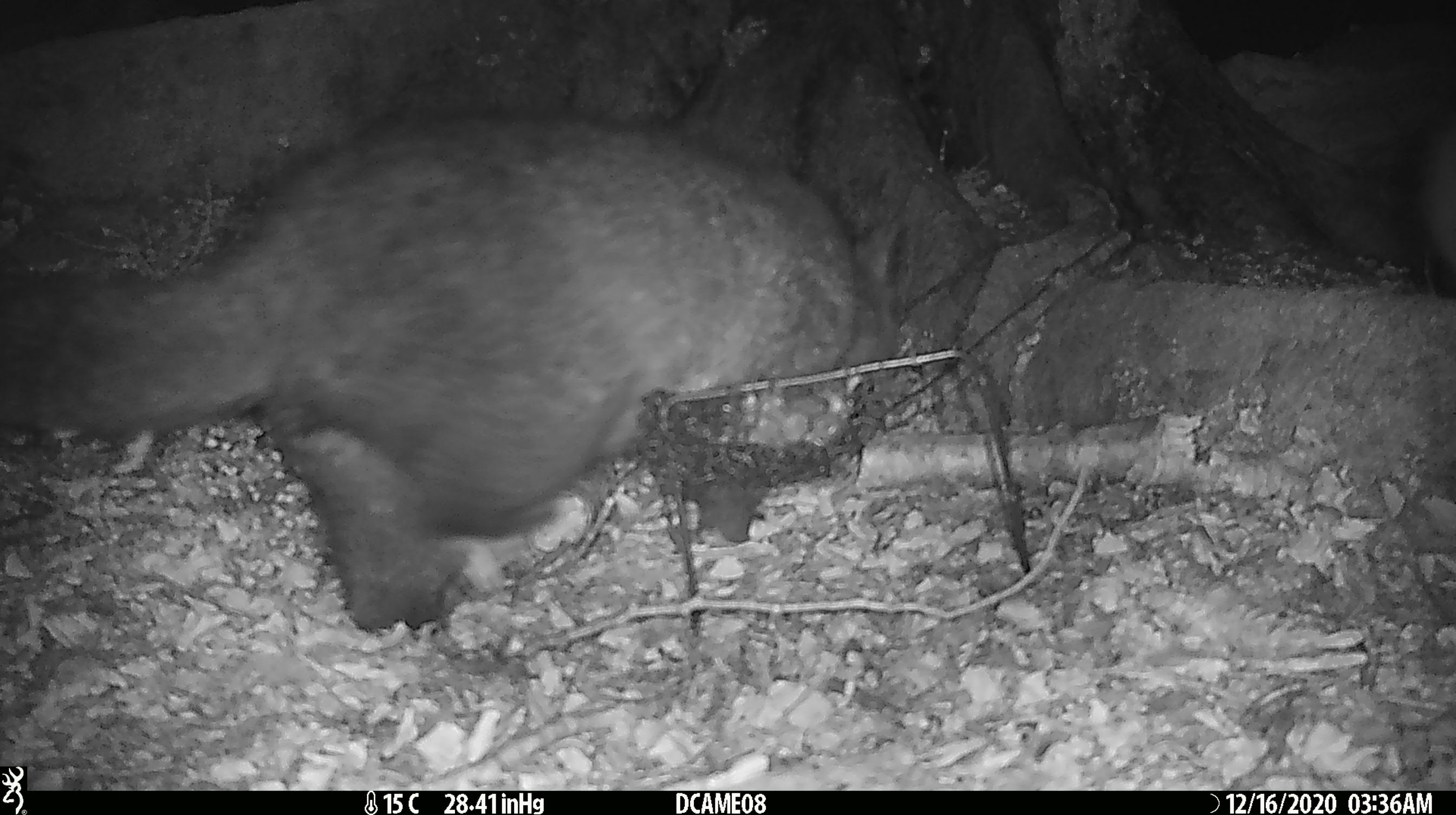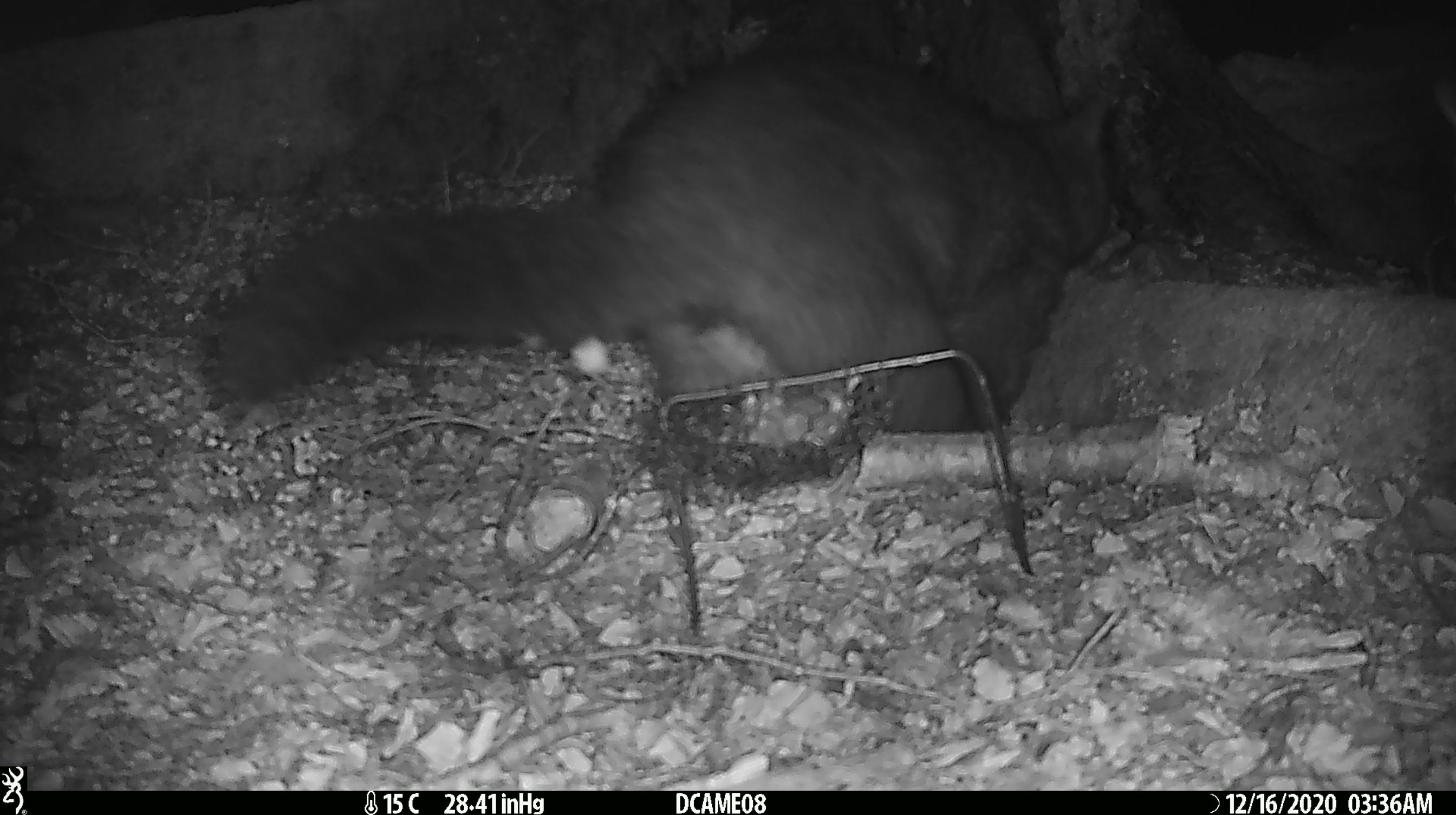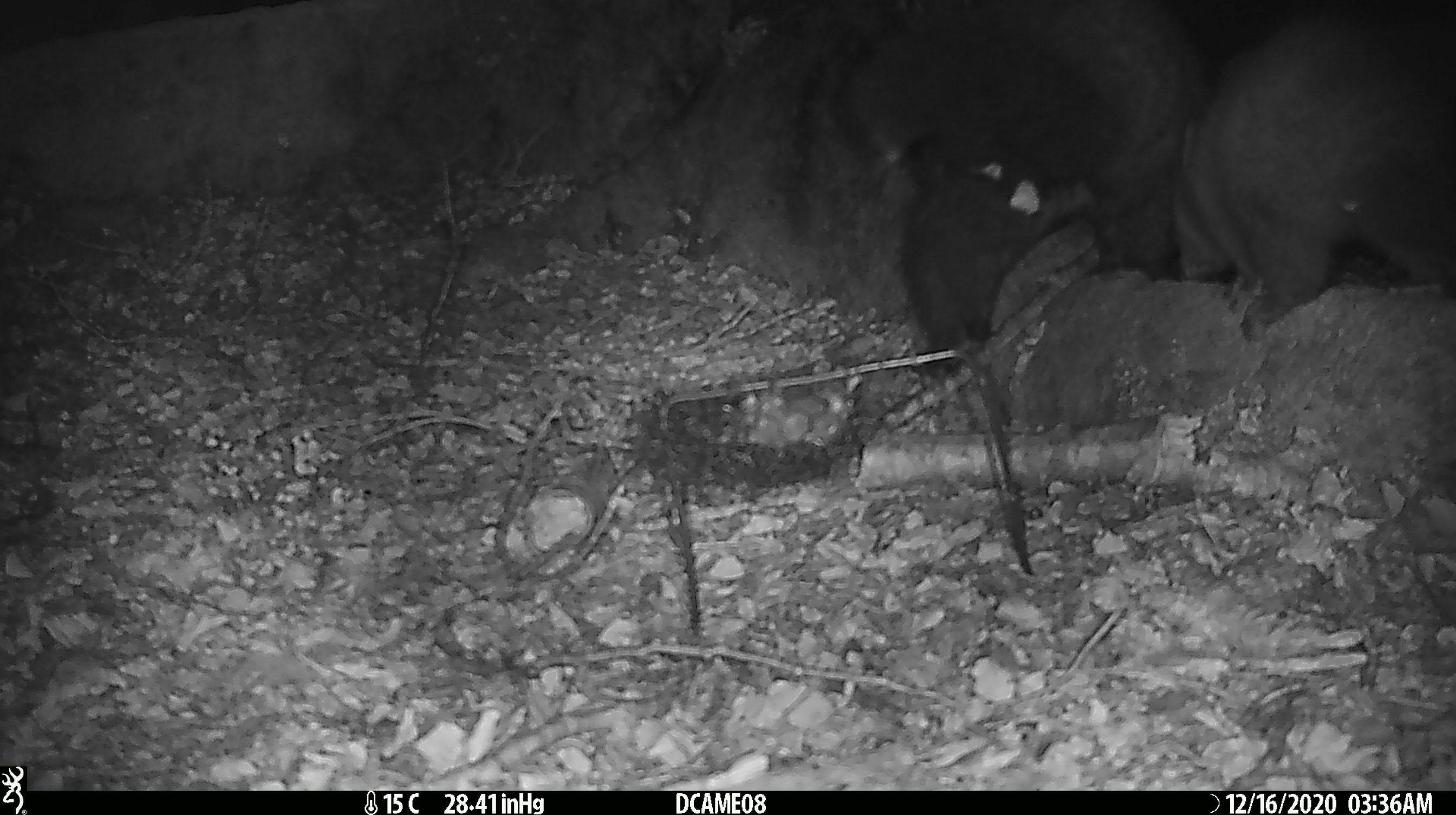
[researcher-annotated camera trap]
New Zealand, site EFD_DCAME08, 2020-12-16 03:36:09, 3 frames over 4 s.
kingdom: Animalia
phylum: Chordata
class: Mammalia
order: Diprotodontia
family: Phalangeridae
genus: Trichosurus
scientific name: Trichosurus vulpecula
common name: common brushtail possum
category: possum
Possum (common brushtail possum) (Trichosurus vulpecula).